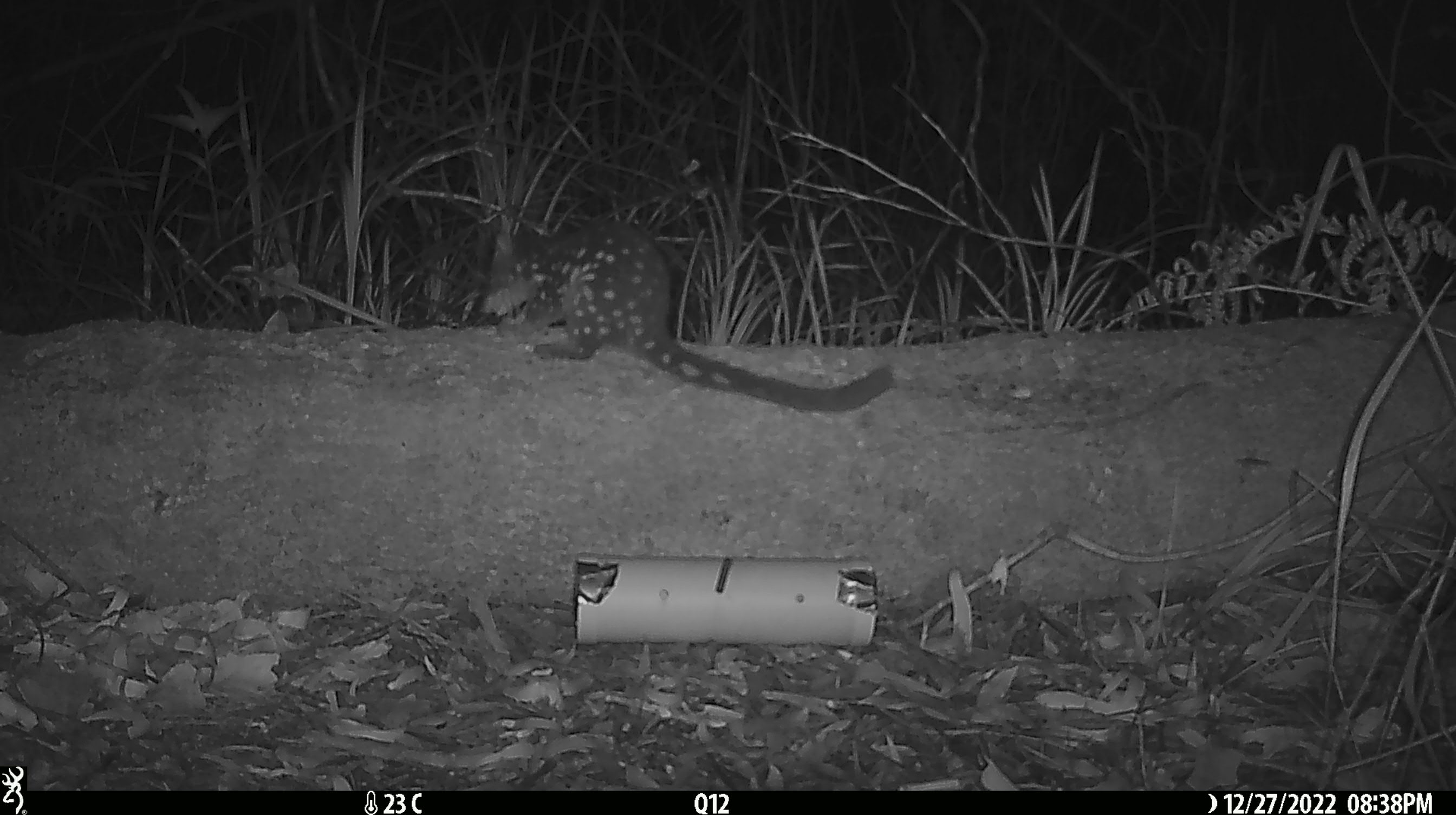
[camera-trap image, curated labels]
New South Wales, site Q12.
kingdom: Animalia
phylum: Chordata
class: Mammalia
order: Dasyuromorphia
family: Dasyuridae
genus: Dasyurus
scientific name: Dasyurus maculatus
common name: spotted-tailed quoll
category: quoll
Quoll (spotted-tailed quoll) (Dasyurus maculatus).